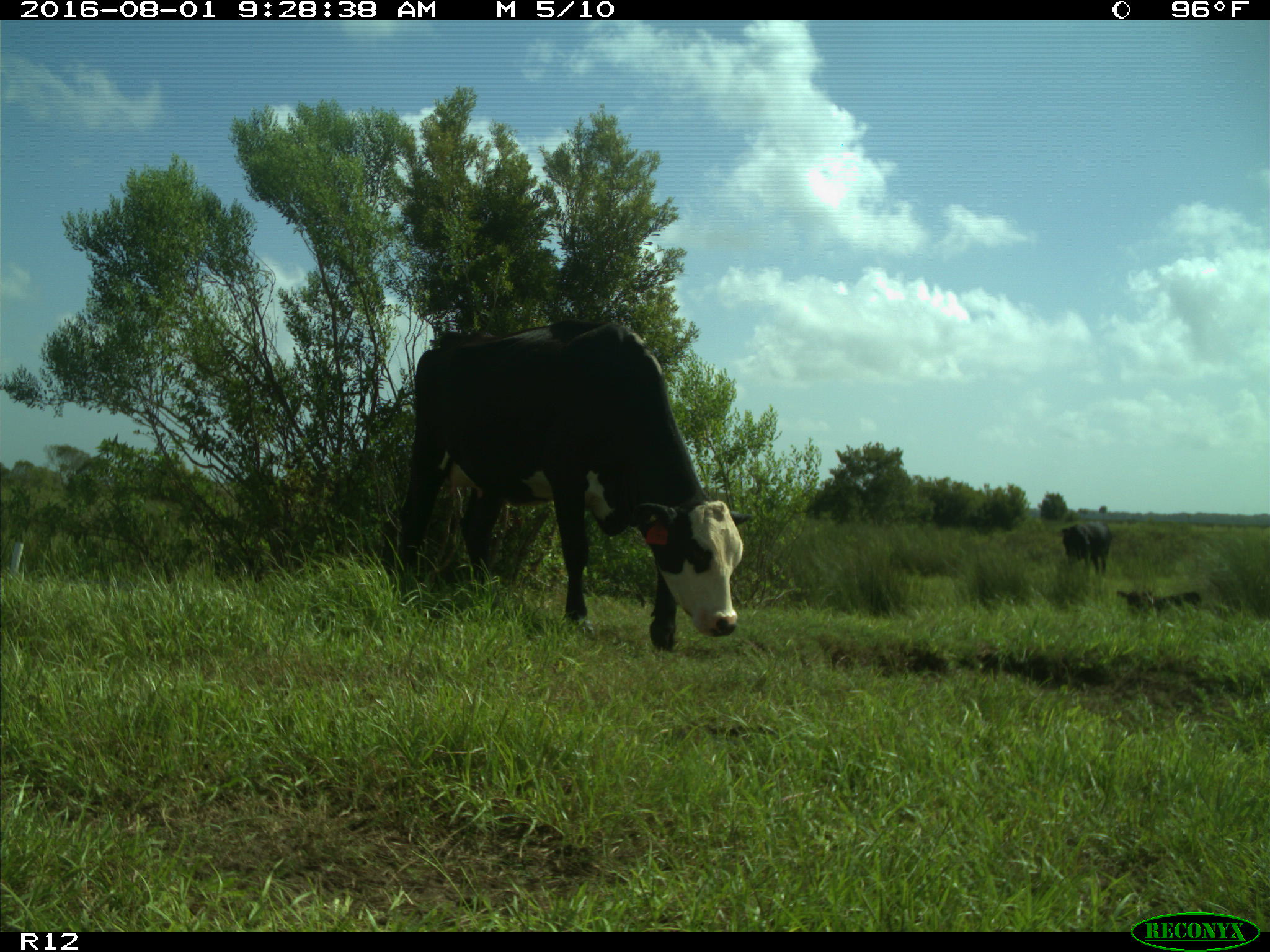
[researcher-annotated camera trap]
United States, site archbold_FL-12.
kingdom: Animalia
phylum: Chordata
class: Mammalia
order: Artiodactyla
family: Bovidae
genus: Bos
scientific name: Bos taurus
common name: domestic cow